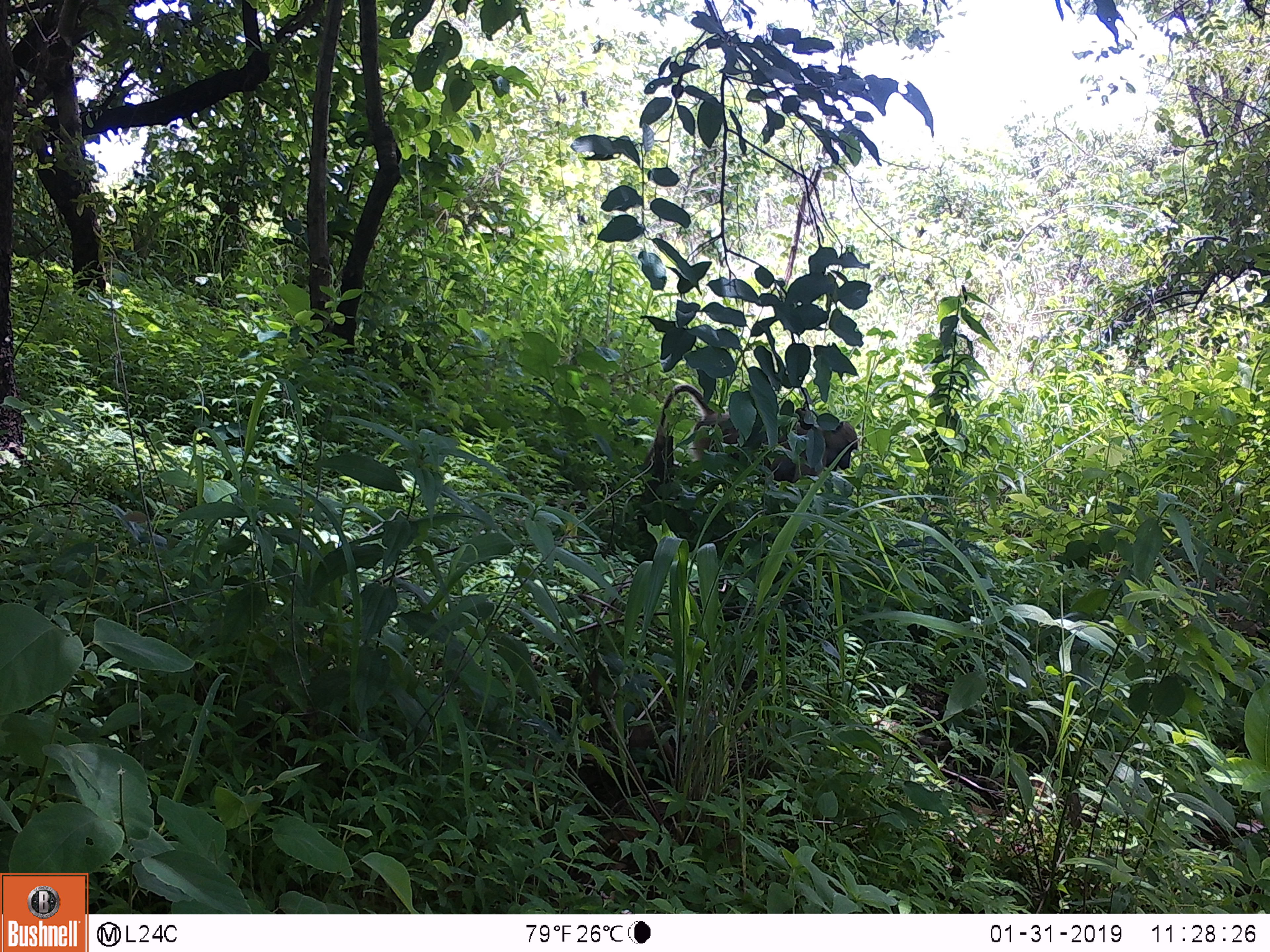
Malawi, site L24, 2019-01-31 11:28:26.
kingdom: Animalia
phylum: Chordata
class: Mammalia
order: Primates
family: Cercopithecidae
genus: Papio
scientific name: Papio cynocephalus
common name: yellow baboon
Yellow baboon (Papio cynocephalus), count 1.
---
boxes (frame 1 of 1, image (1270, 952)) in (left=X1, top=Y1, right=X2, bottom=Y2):
yellow baboon: (left=651, top=370, right=855, bottom=512)